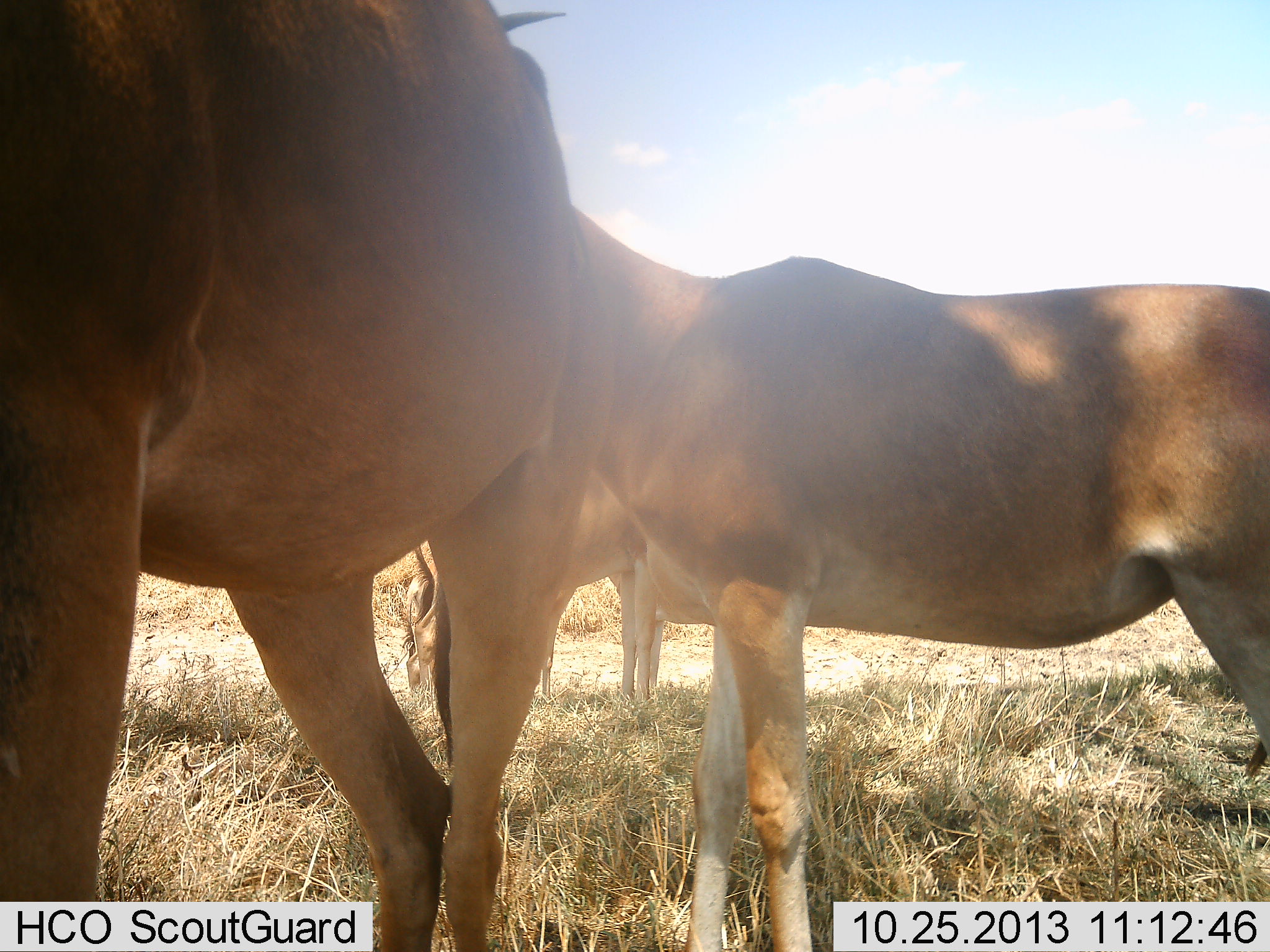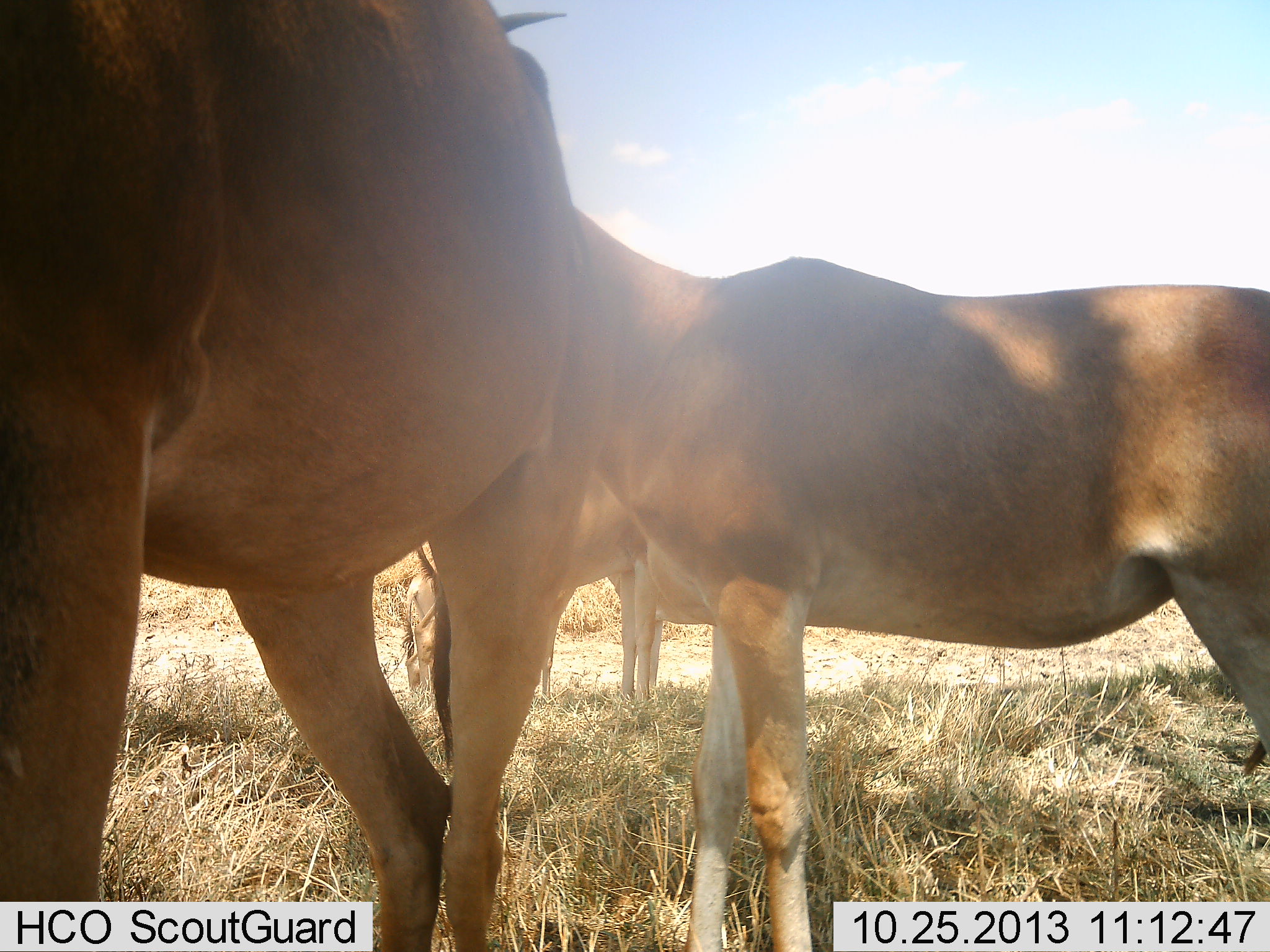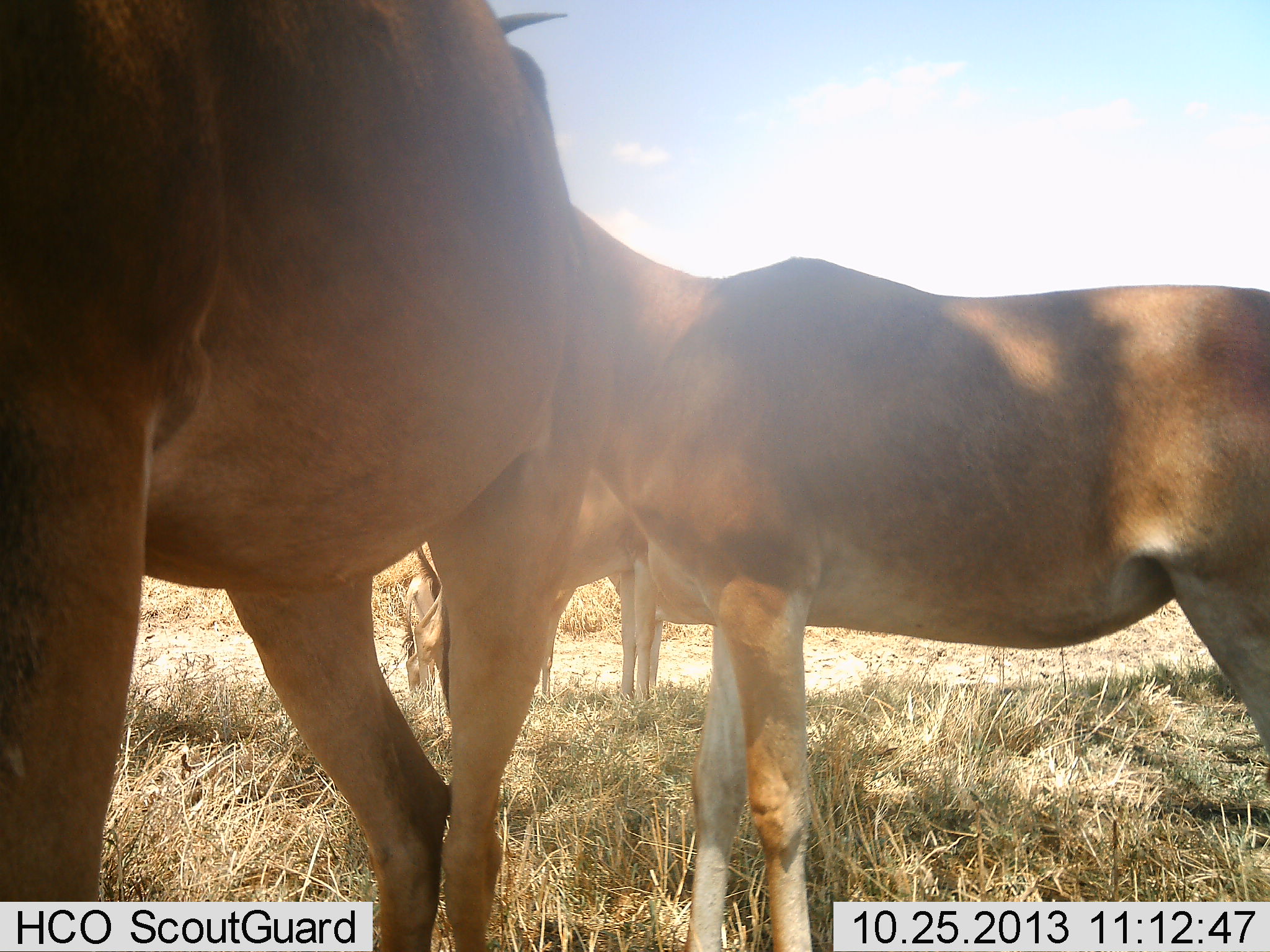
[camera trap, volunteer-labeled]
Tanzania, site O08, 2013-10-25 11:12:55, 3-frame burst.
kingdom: Animalia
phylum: Chordata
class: Mammalia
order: Artiodactyla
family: Bovidae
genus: Alcelaphus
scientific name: Alcelaphus buselaphus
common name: hartebeest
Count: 4.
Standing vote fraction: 100%.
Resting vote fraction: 5%.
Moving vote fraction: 0%.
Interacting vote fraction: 0%.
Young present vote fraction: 5%.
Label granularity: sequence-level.